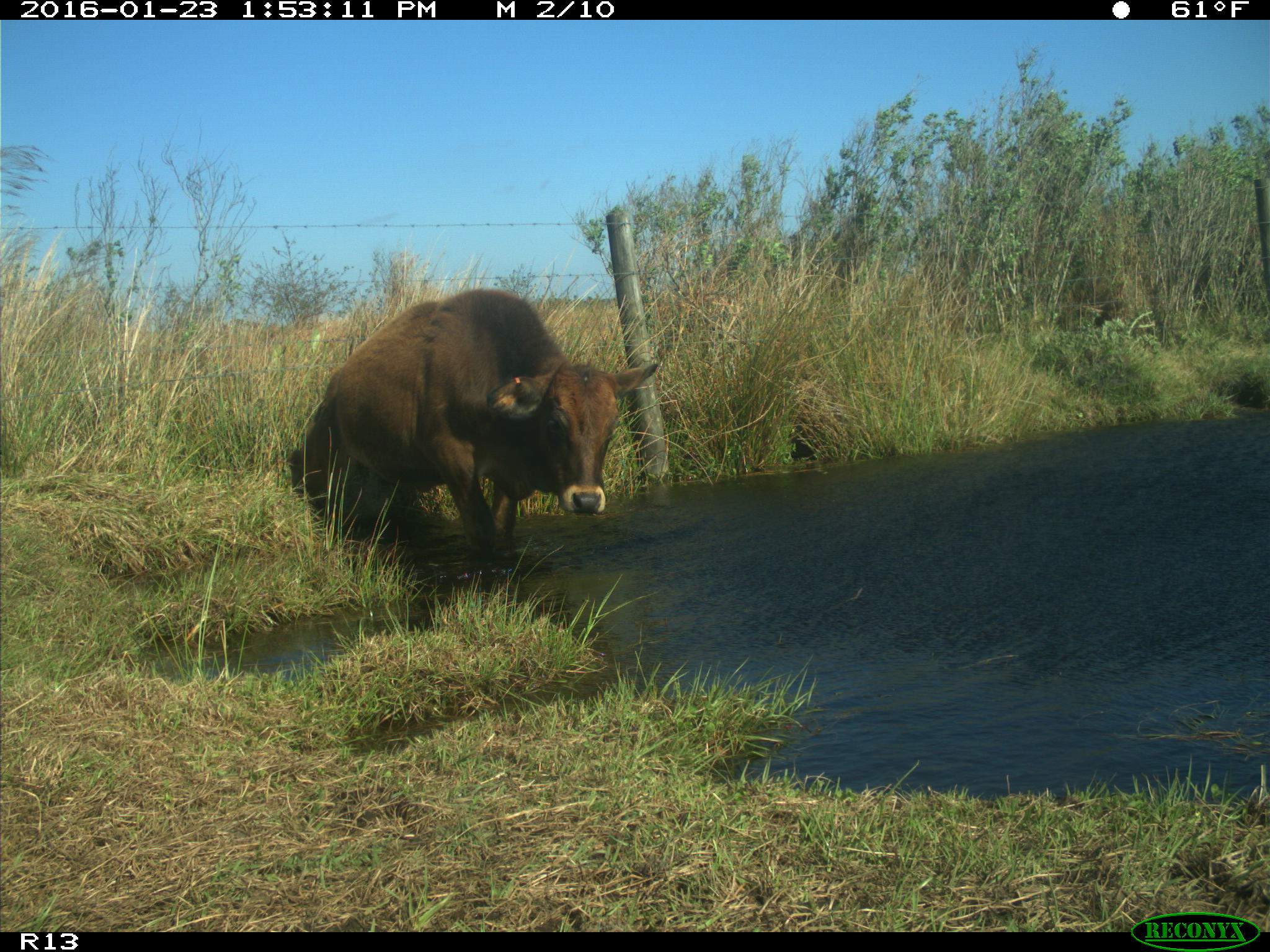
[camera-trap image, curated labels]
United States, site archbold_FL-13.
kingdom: Animalia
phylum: Chordata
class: Mammalia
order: Artiodactyla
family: Bovidae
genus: Bos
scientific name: Bos taurus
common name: domestic cow